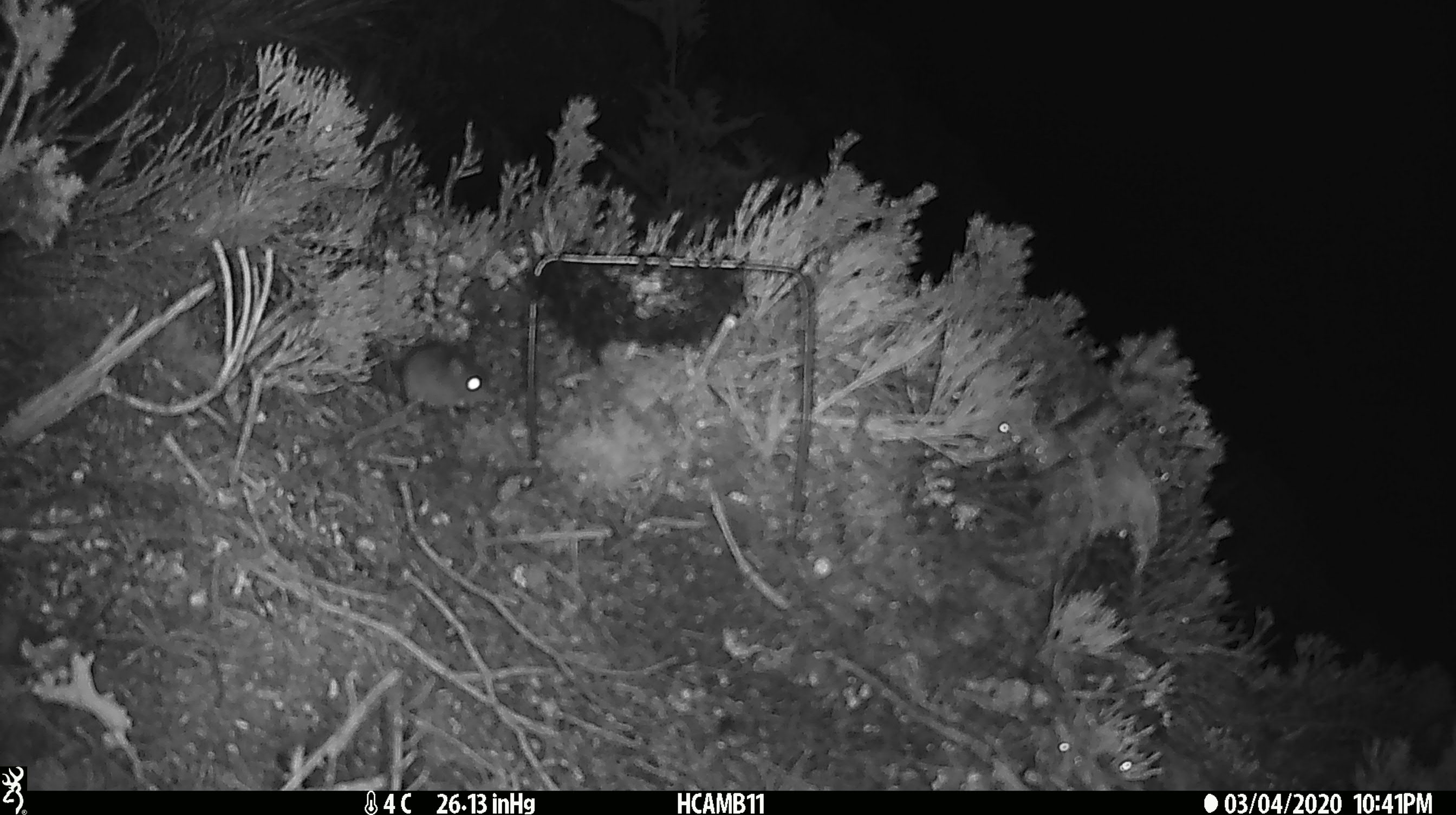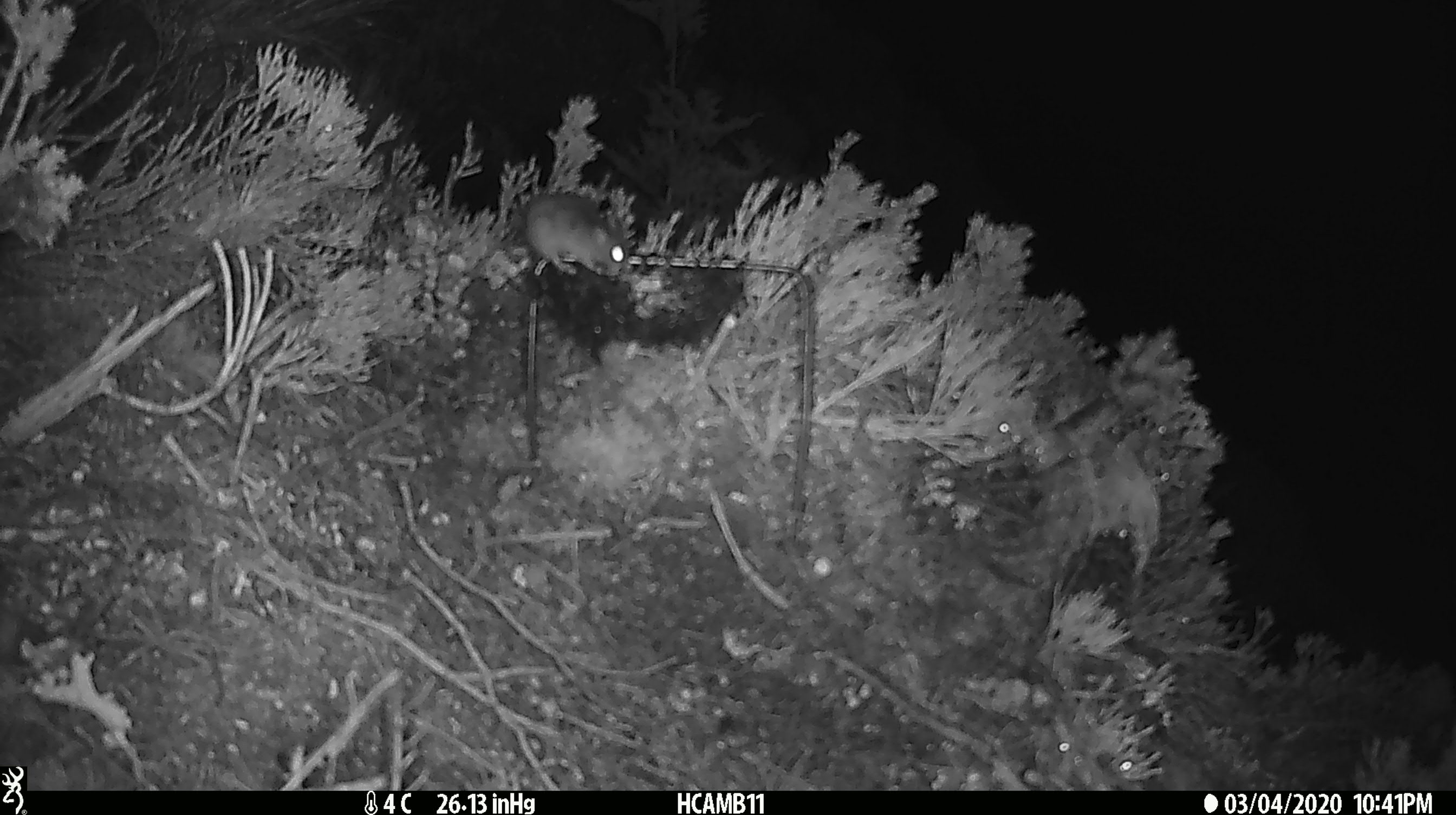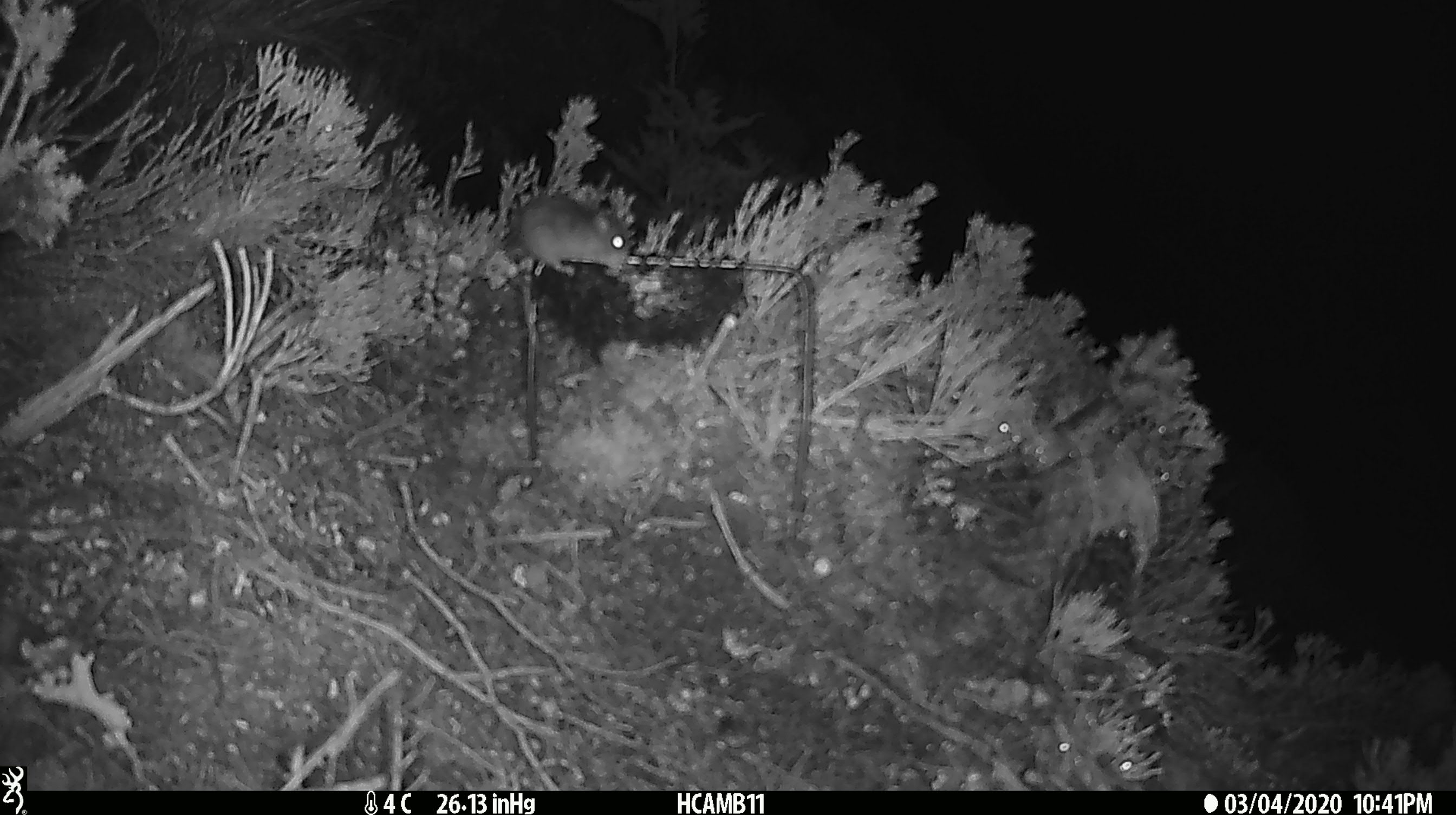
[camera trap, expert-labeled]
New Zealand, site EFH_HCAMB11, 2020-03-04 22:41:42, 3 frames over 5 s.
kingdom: Animalia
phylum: Chordata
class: Mammalia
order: Rodentia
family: Muridae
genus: Mus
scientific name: Mus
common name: mouse